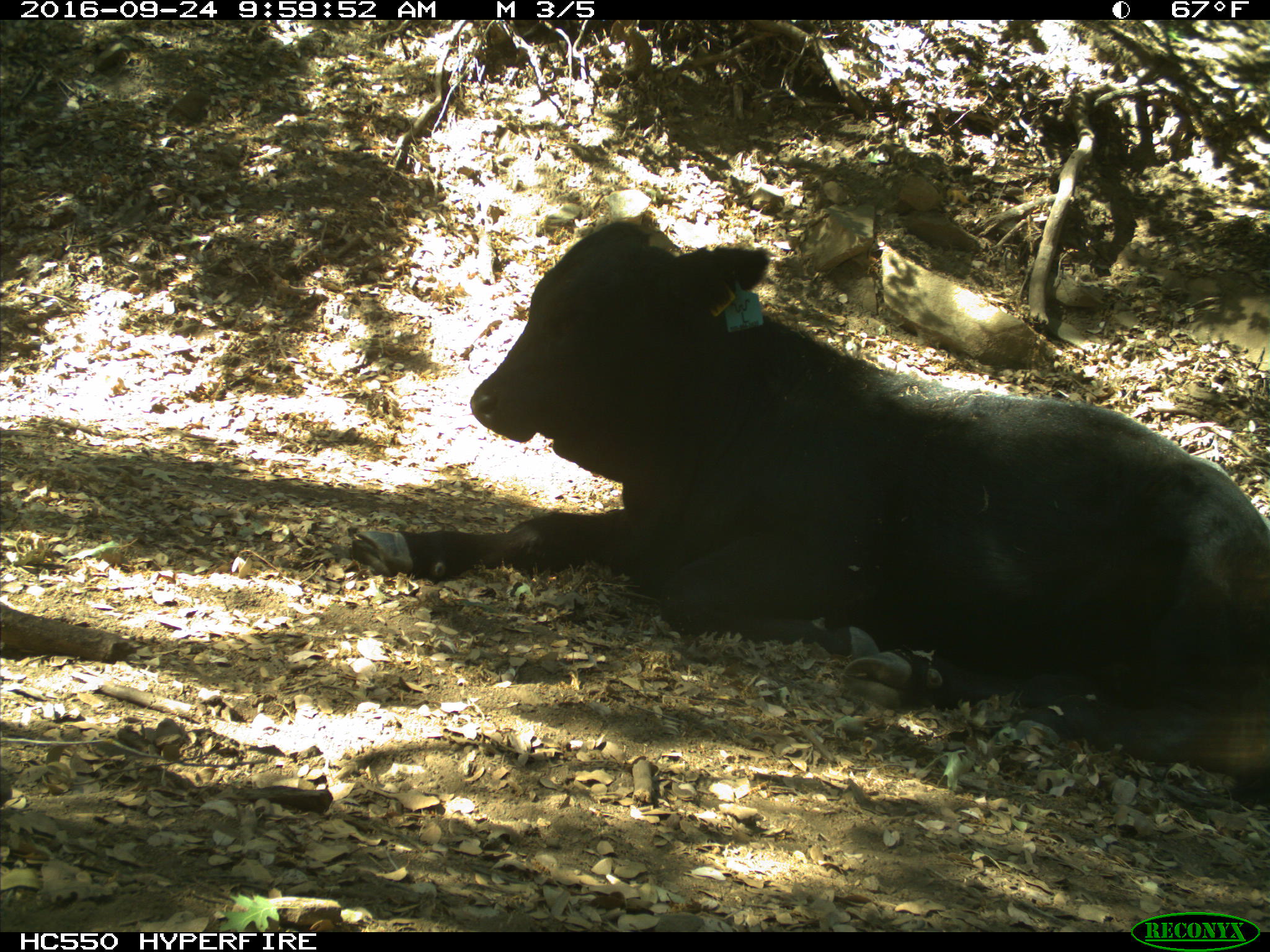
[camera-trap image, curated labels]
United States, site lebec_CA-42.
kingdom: Animalia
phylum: Chordata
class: Mammalia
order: Artiodactyla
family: Bovidae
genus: Bos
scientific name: Bos taurus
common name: domestic cow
Bos taurus (domestic cow).